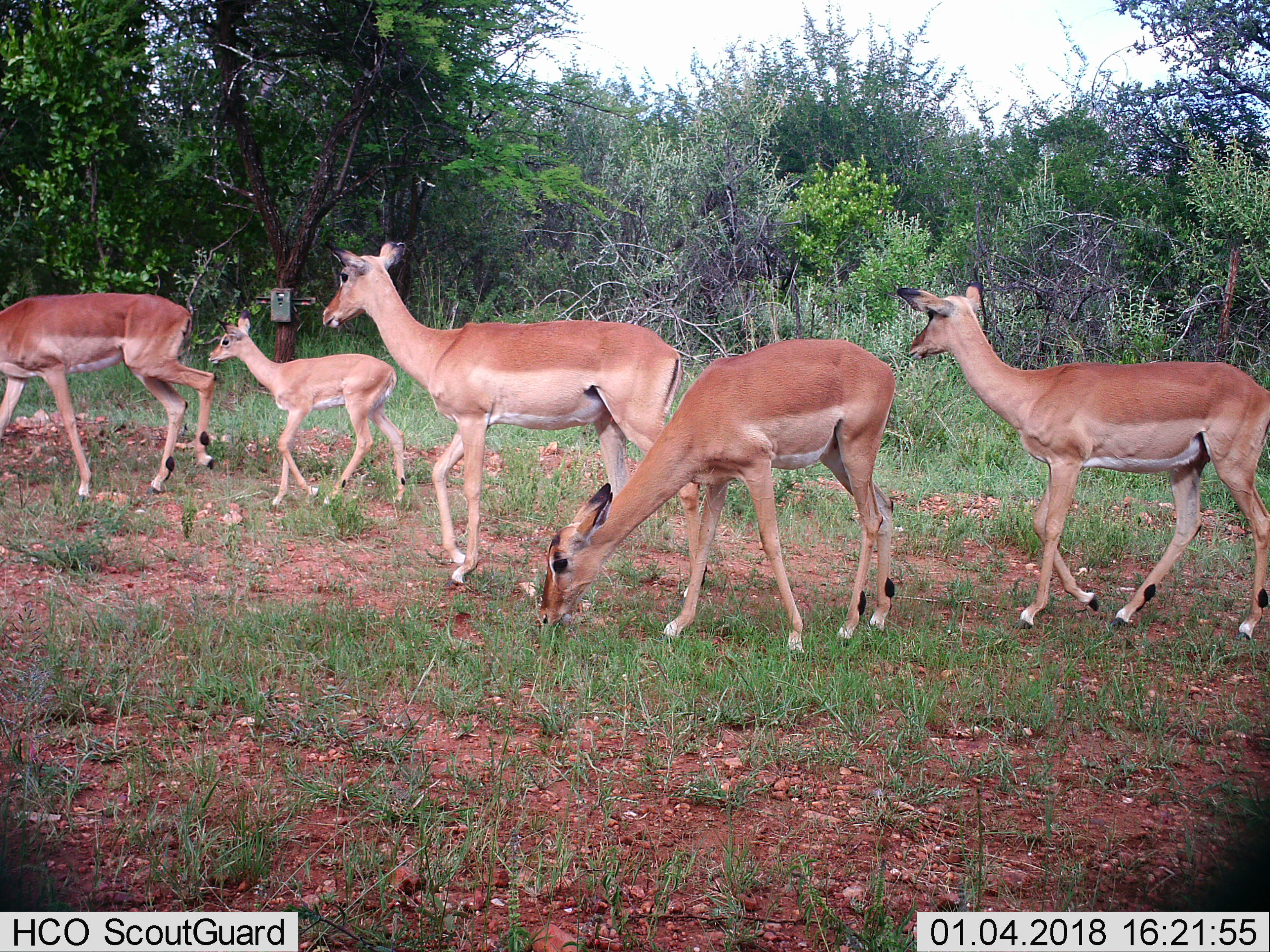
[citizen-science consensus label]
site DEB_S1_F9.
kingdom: Animalia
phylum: Chordata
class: Mammalia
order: Artiodactyla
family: Bovidae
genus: Aepyceros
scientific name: Aepyceros melampus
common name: impala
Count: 5.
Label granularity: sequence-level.